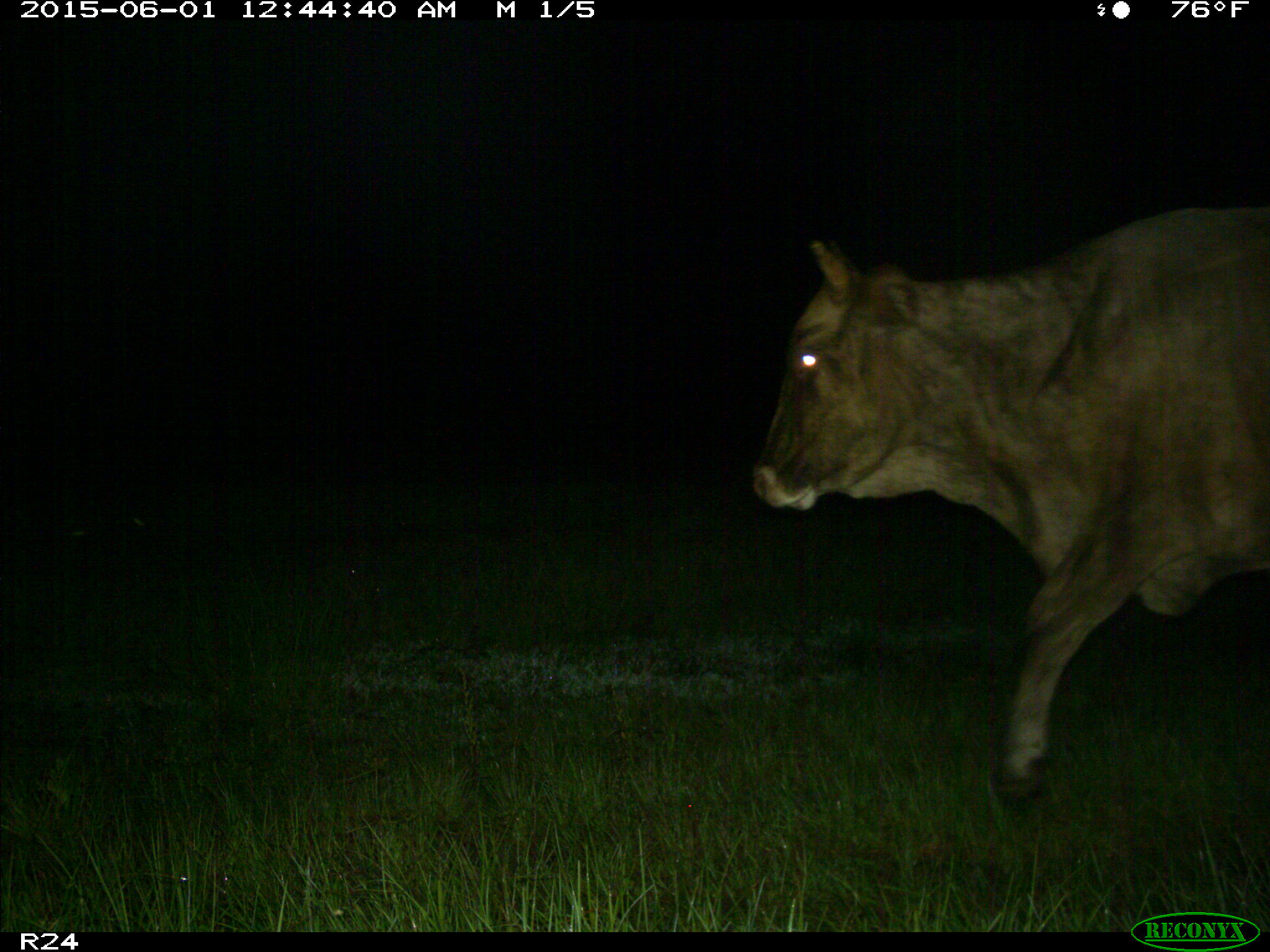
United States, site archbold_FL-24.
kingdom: Animalia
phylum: Chordata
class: Mammalia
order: Artiodactyla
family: Bovidae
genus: Bos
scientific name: Bos taurus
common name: domestic cow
Bos taurus (domestic cow).